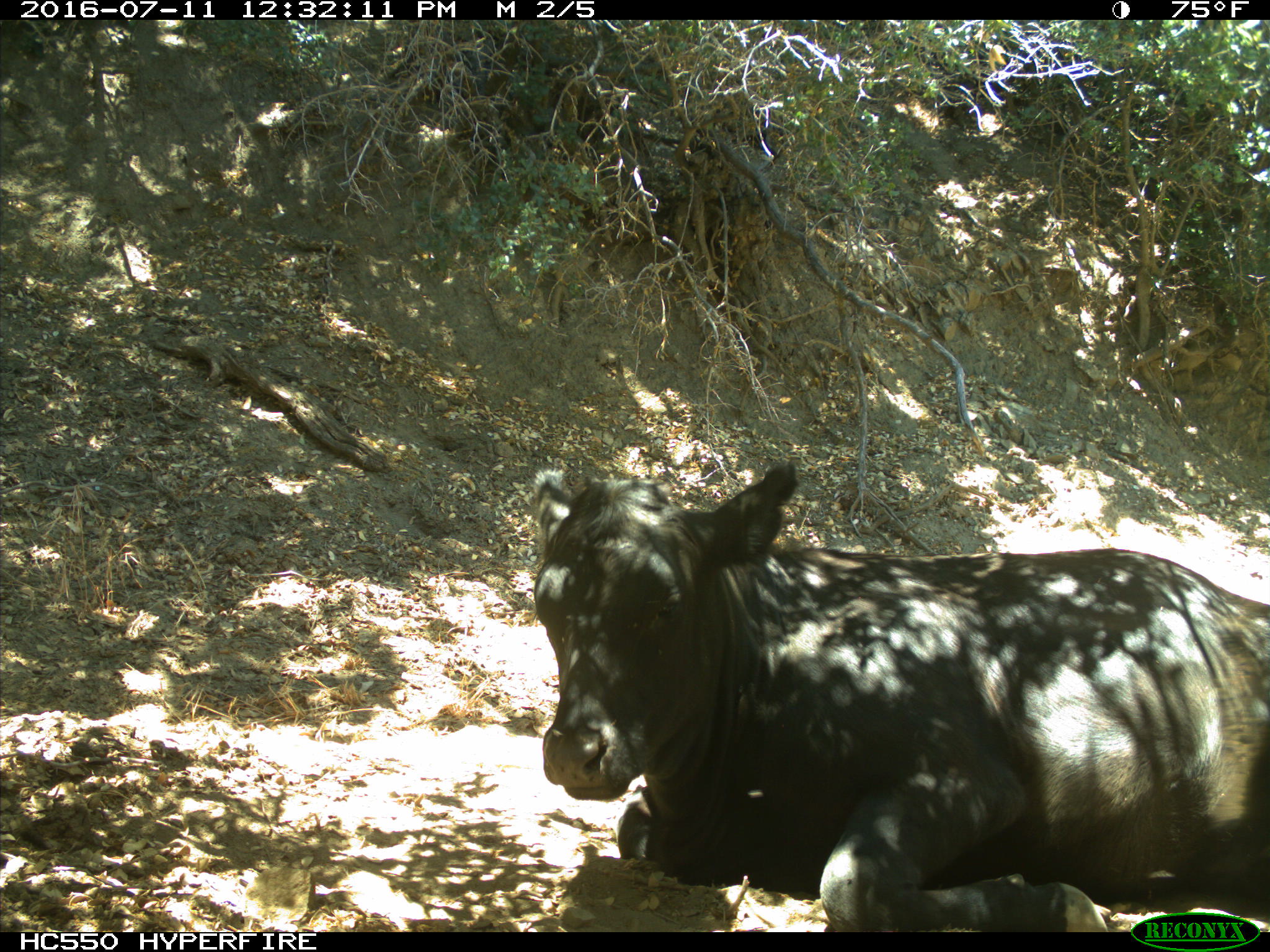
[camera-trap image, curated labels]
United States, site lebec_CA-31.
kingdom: Animalia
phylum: Chordata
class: Mammalia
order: Artiodactyla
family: Bovidae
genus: Bos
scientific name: Bos taurus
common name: domestic cow